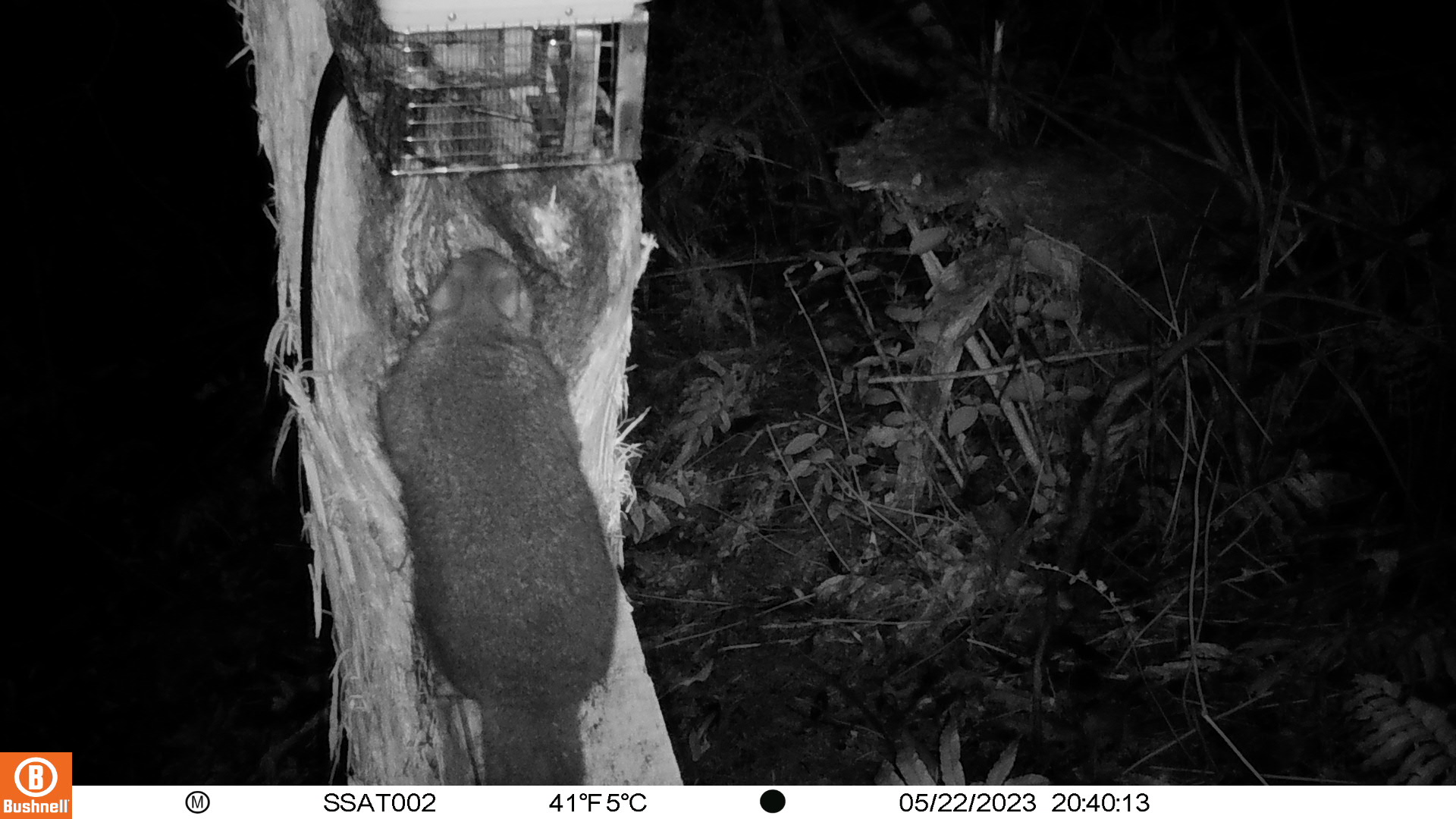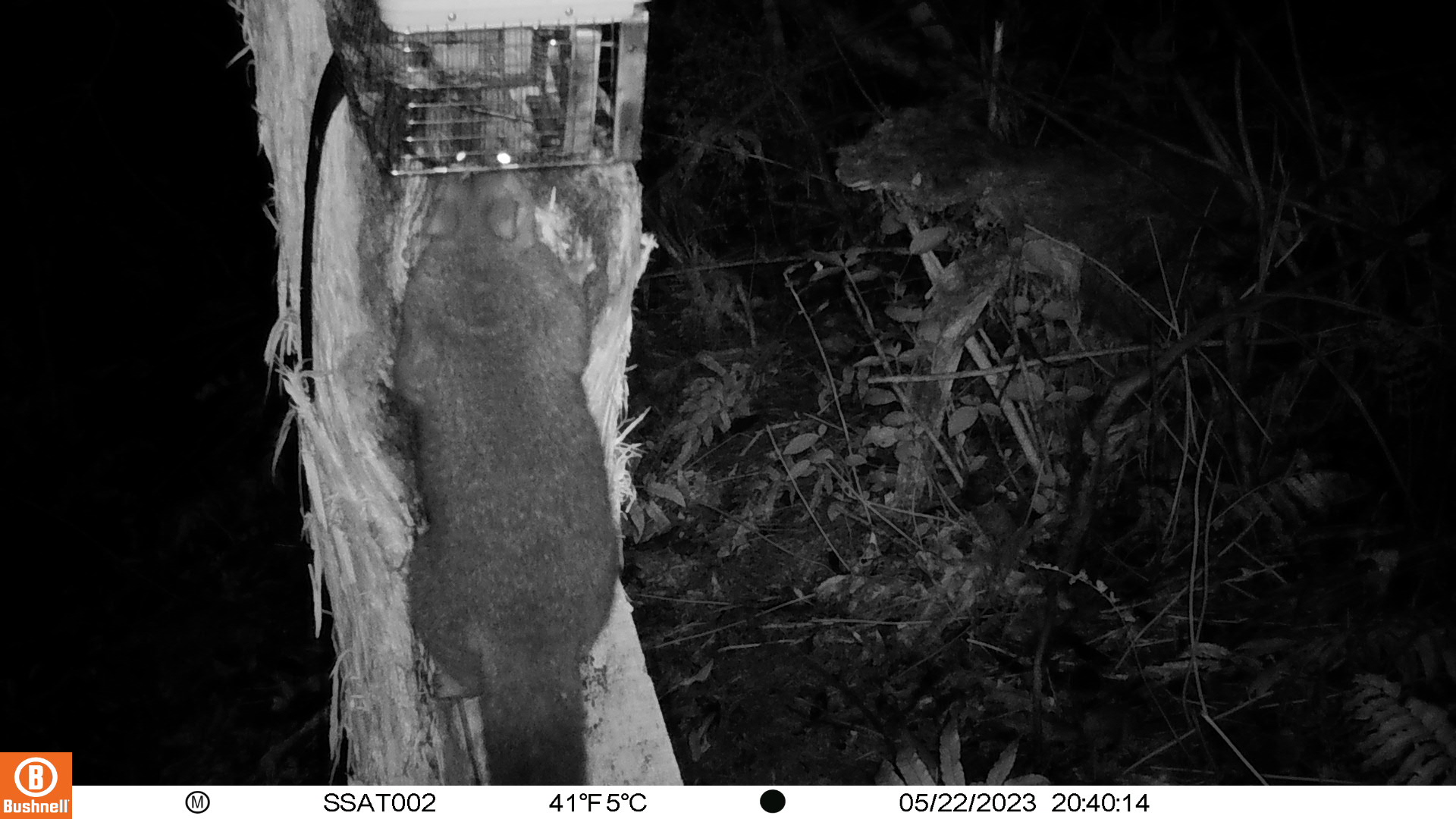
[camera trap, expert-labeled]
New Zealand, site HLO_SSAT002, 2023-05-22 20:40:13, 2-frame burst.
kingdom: Animalia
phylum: Chordata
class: Mammalia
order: Diprotodontia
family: Phalangeridae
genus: Trichosurus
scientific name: Trichosurus vulpecula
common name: common brushtail possum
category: possum